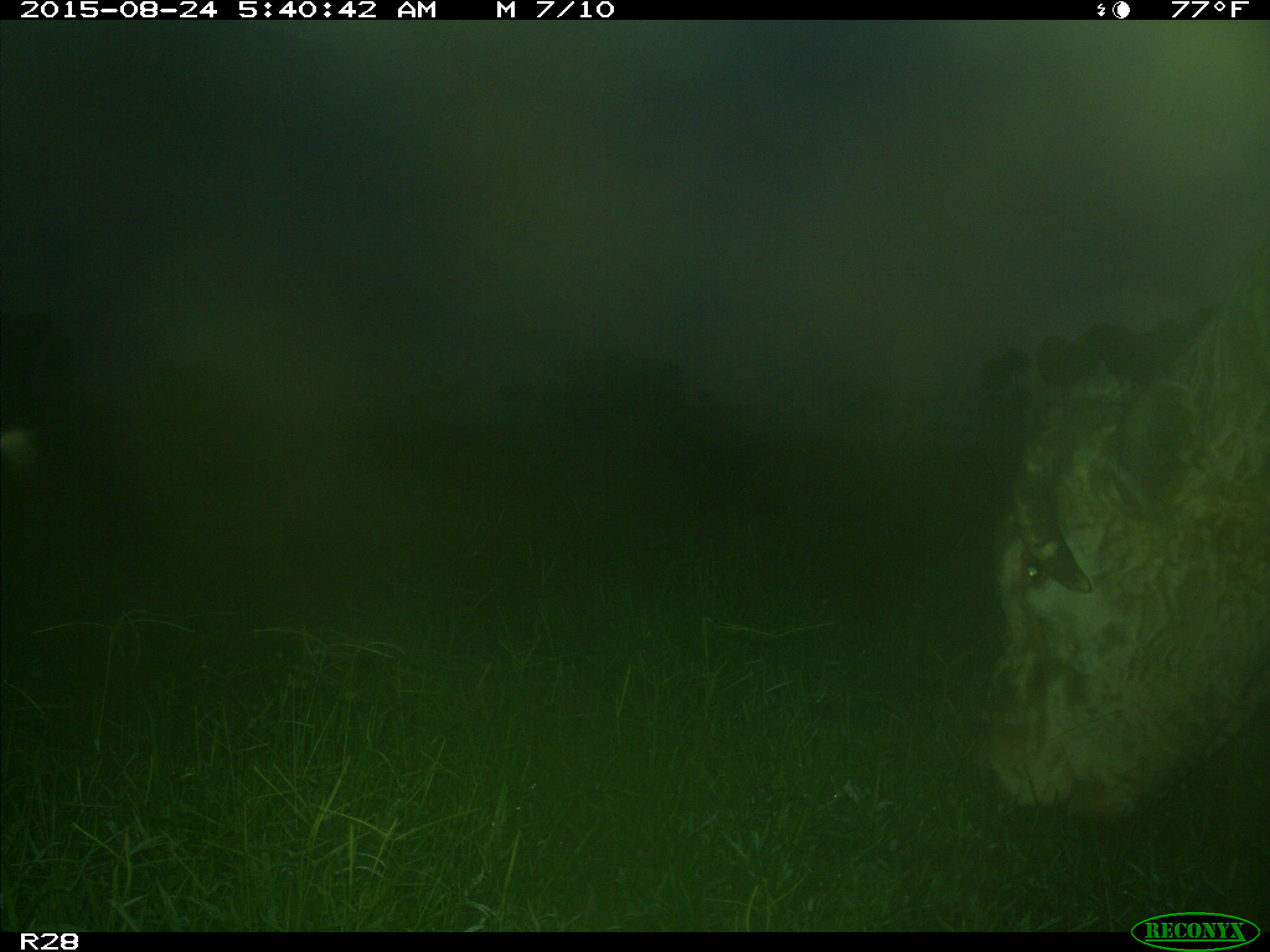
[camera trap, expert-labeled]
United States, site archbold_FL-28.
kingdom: Animalia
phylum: Chordata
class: Mammalia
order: Artiodactyla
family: Bovidae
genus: Bos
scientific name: Bos taurus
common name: domestic cow